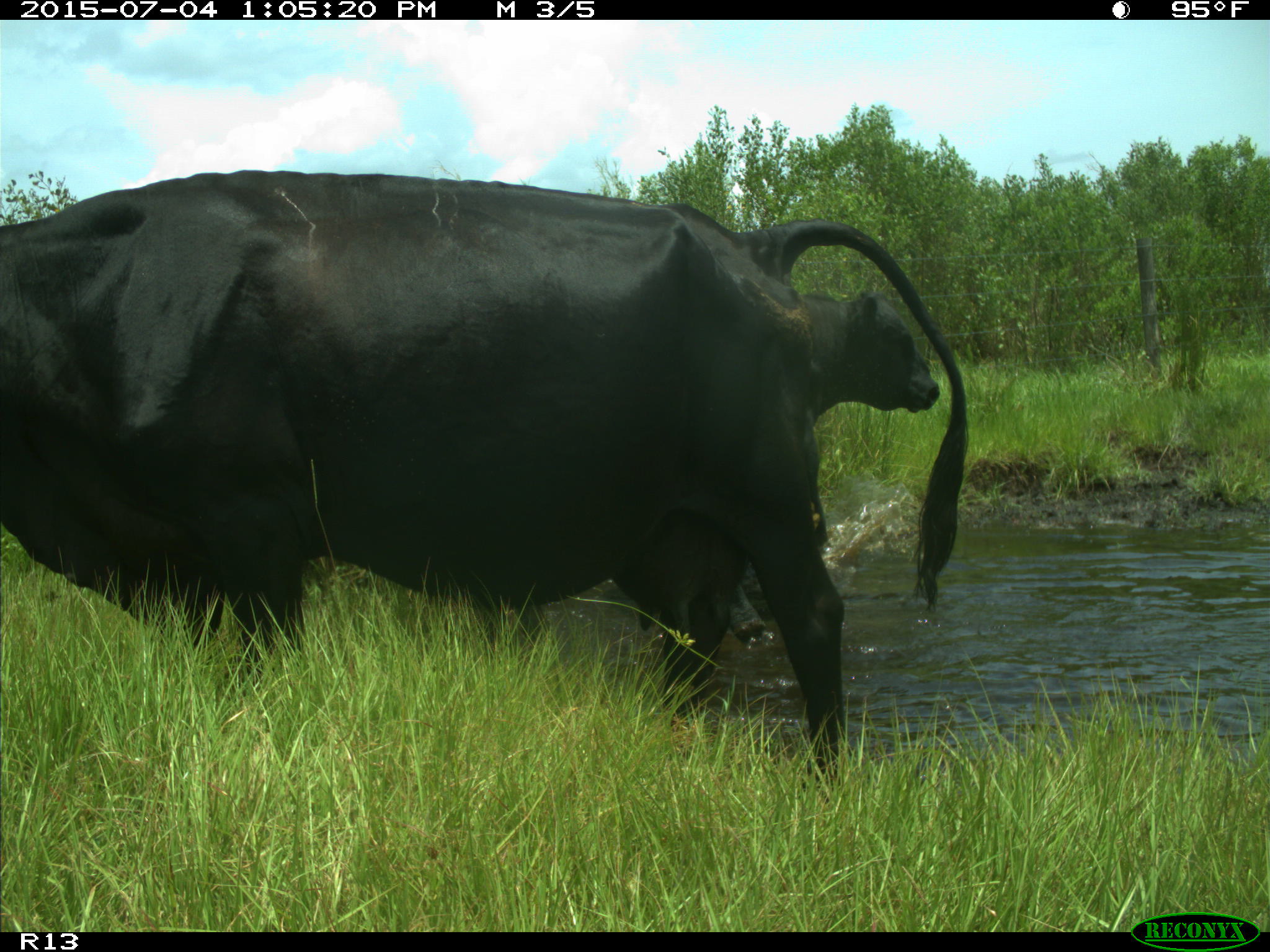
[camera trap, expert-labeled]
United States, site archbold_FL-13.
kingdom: Animalia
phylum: Chordata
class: Mammalia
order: Artiodactyla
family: Bovidae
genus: Bos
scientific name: Bos taurus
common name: domestic cow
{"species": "Bos taurus (domestic cow)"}